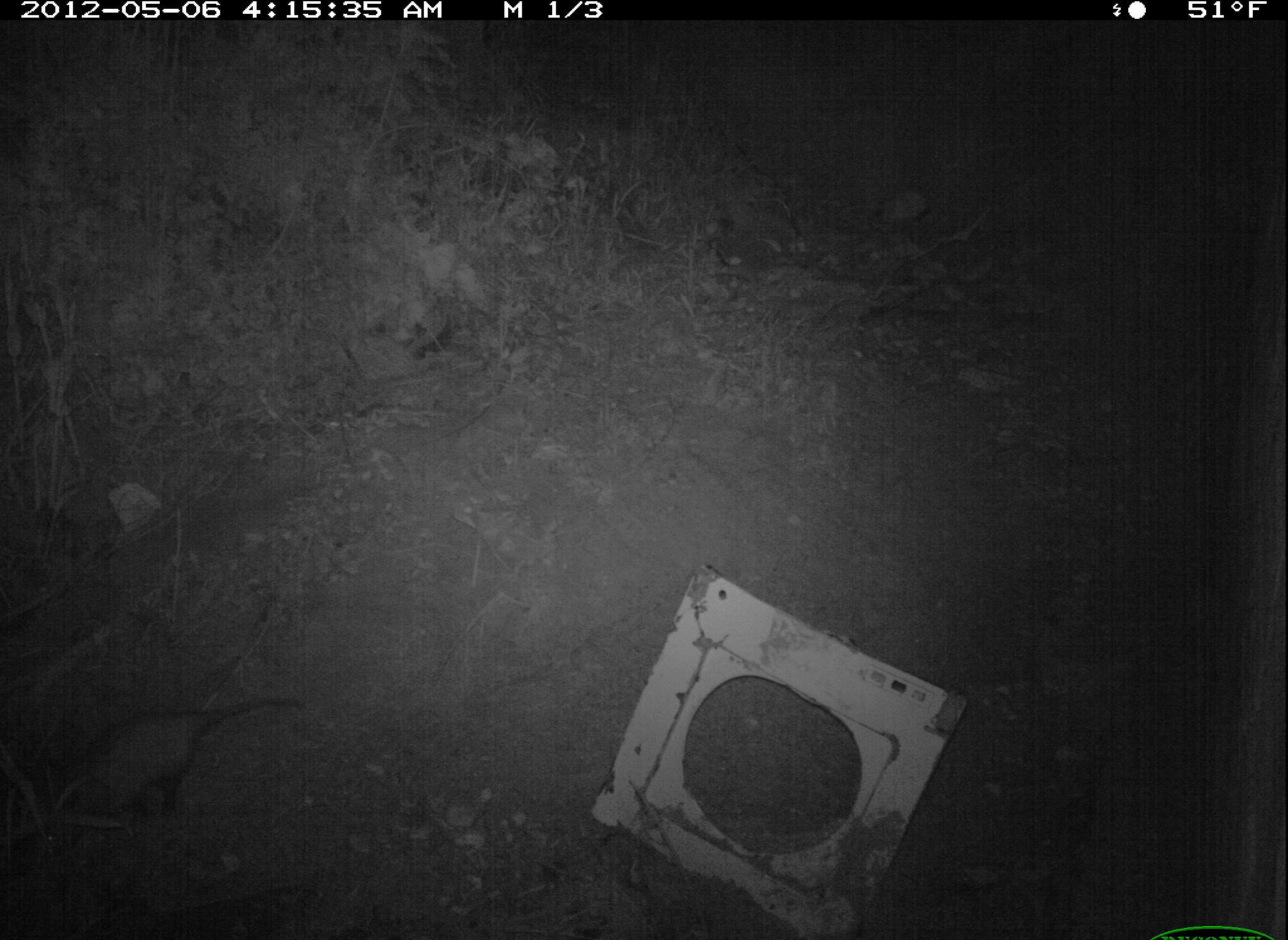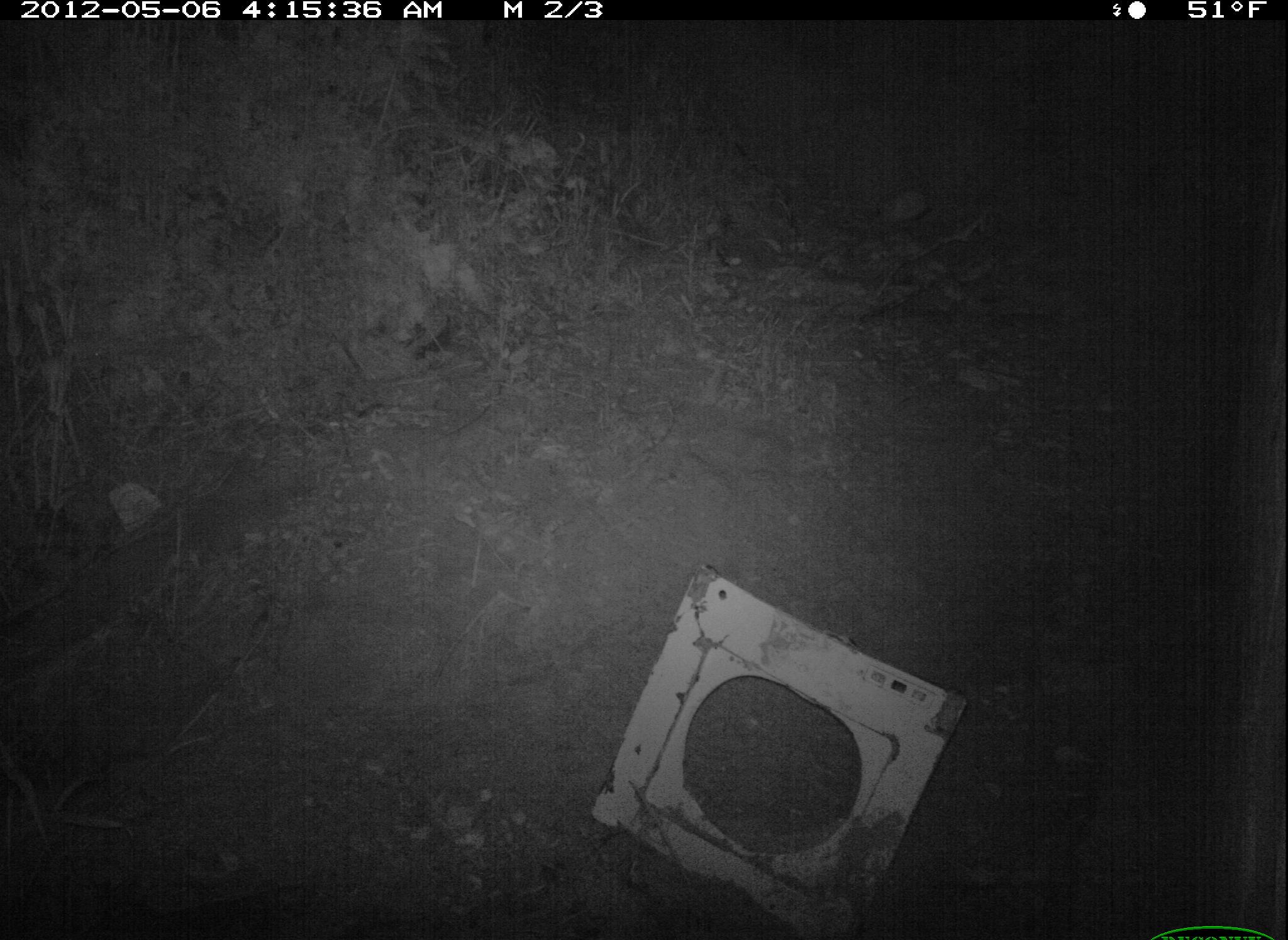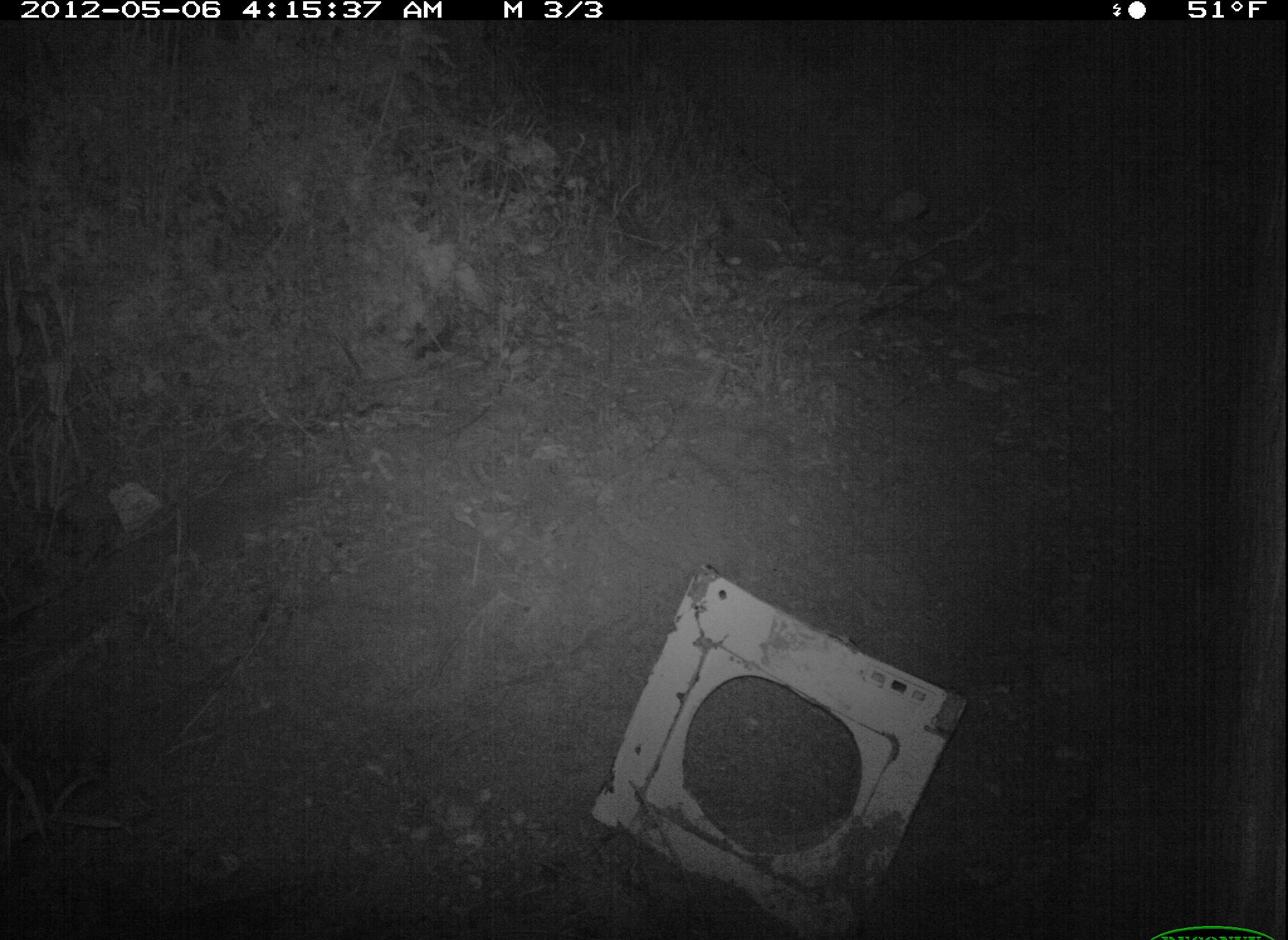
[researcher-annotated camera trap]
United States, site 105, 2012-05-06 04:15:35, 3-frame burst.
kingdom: Animalia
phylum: Chordata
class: Mammalia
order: Didelphimorphia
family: Didelphidae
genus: Didelphis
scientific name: Didelphis virginiana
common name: virginia opossum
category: opossum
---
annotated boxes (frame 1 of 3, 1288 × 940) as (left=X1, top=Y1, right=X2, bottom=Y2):
opossum: (left=74, top=690, right=314, bottom=827)